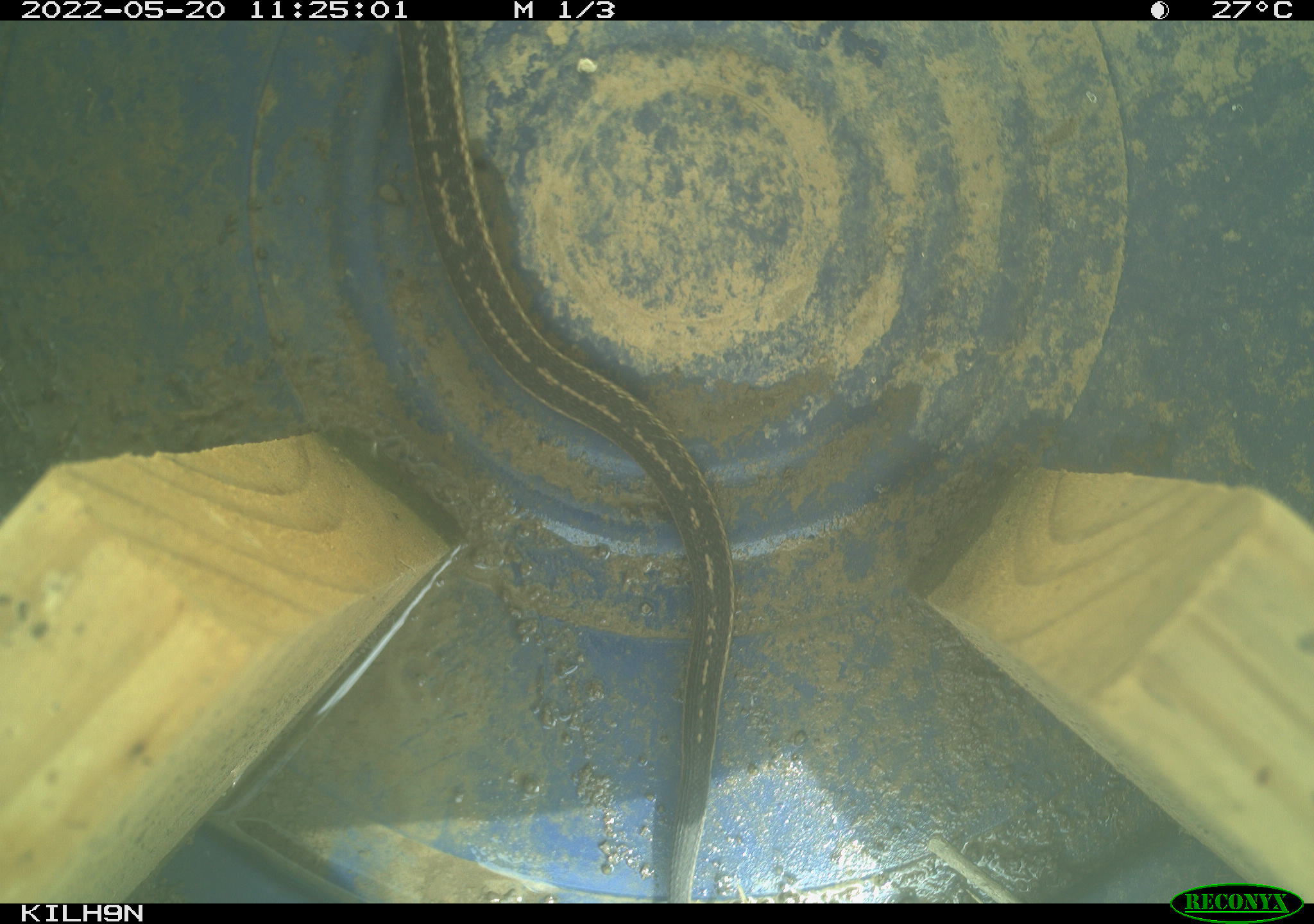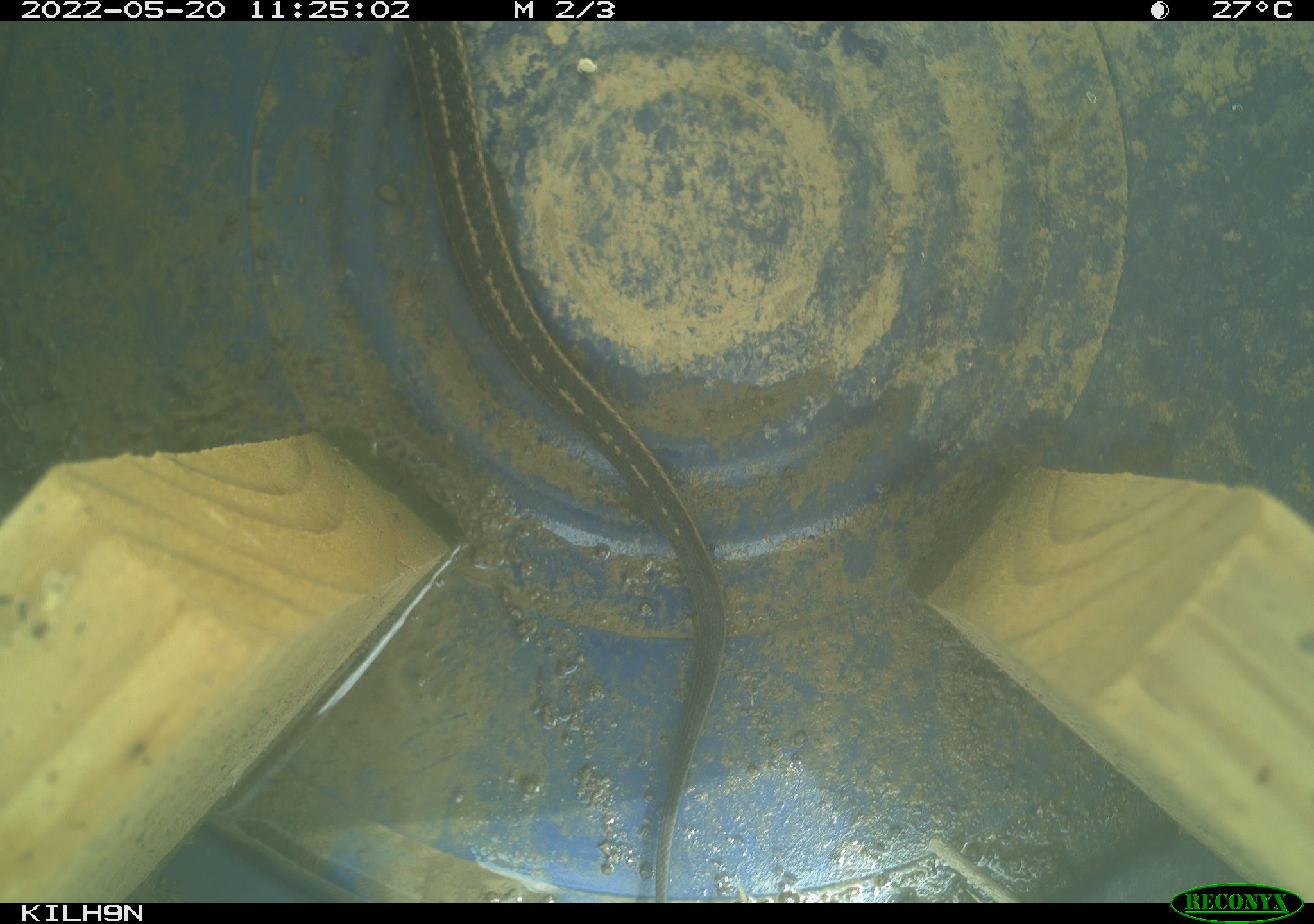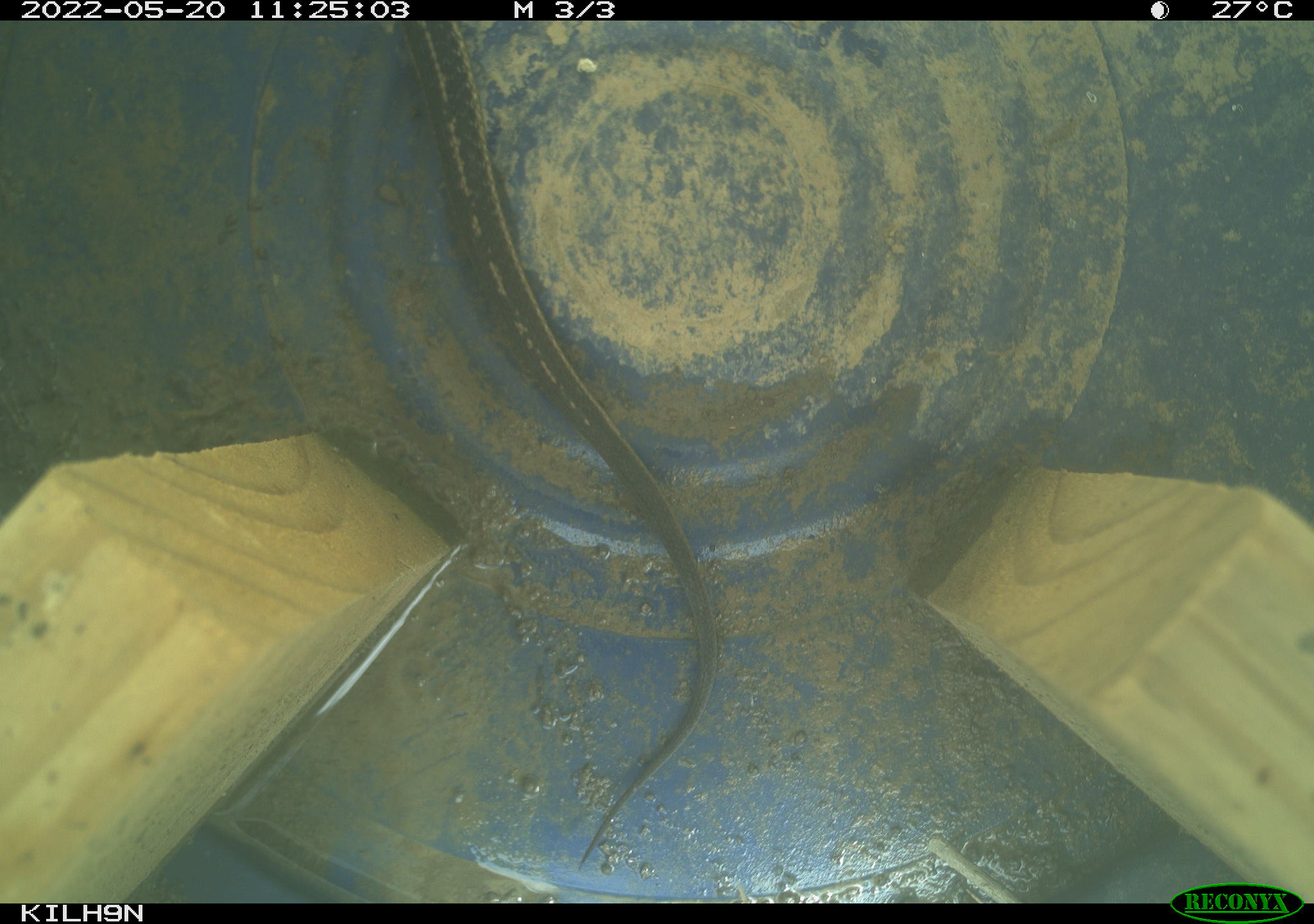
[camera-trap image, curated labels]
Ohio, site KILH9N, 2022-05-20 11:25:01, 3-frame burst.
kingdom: Animalia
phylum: Chordata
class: Reptilia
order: Squamata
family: Colubridae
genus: Thamnophis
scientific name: Thamnophis sirtalis sirtalis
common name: eastern gartersnake